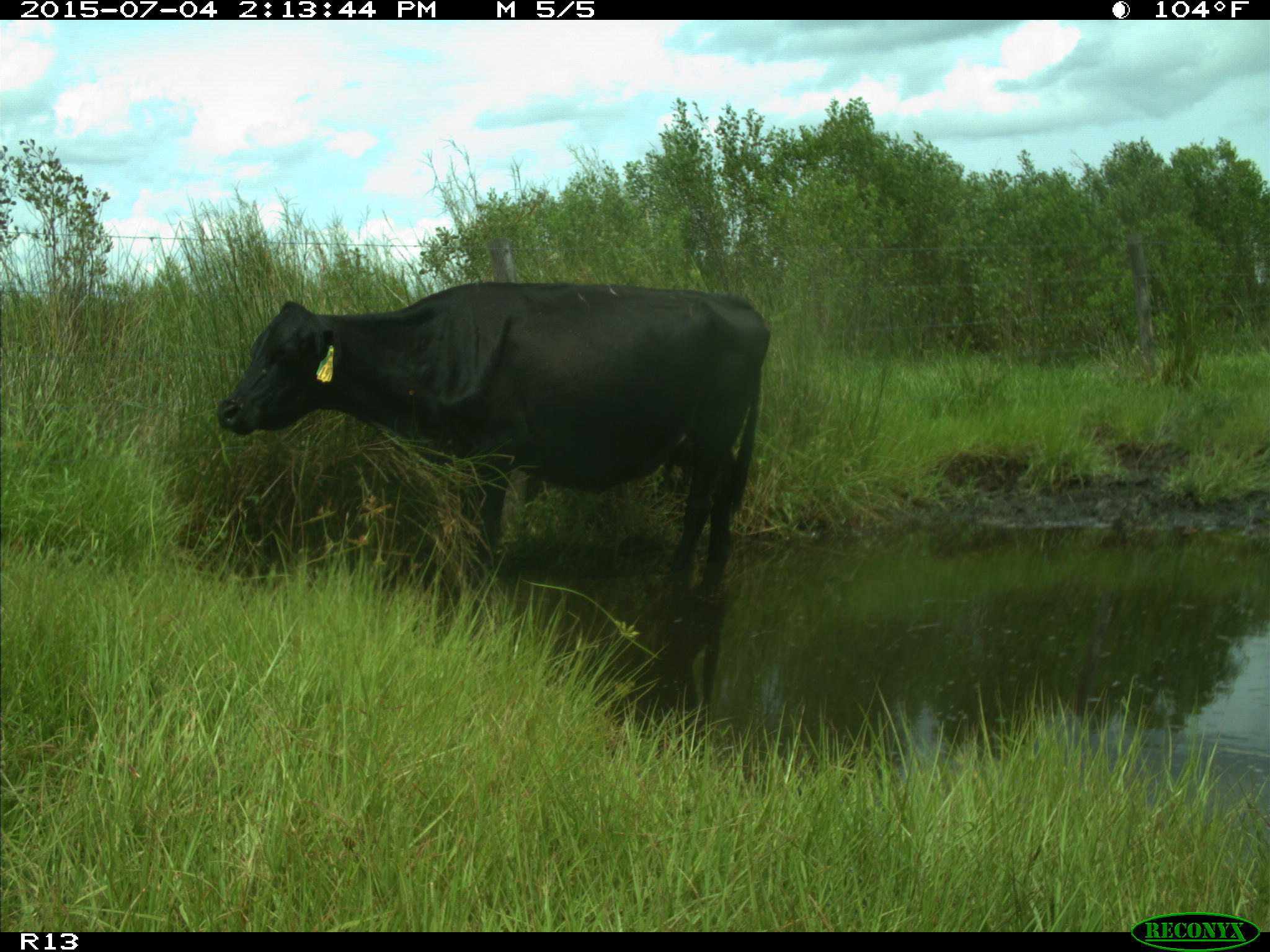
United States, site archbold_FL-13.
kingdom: Animalia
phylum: Chordata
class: Mammalia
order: Artiodactyla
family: Bovidae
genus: Bos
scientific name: Bos taurus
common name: domestic cow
Bos taurus (domestic cow).